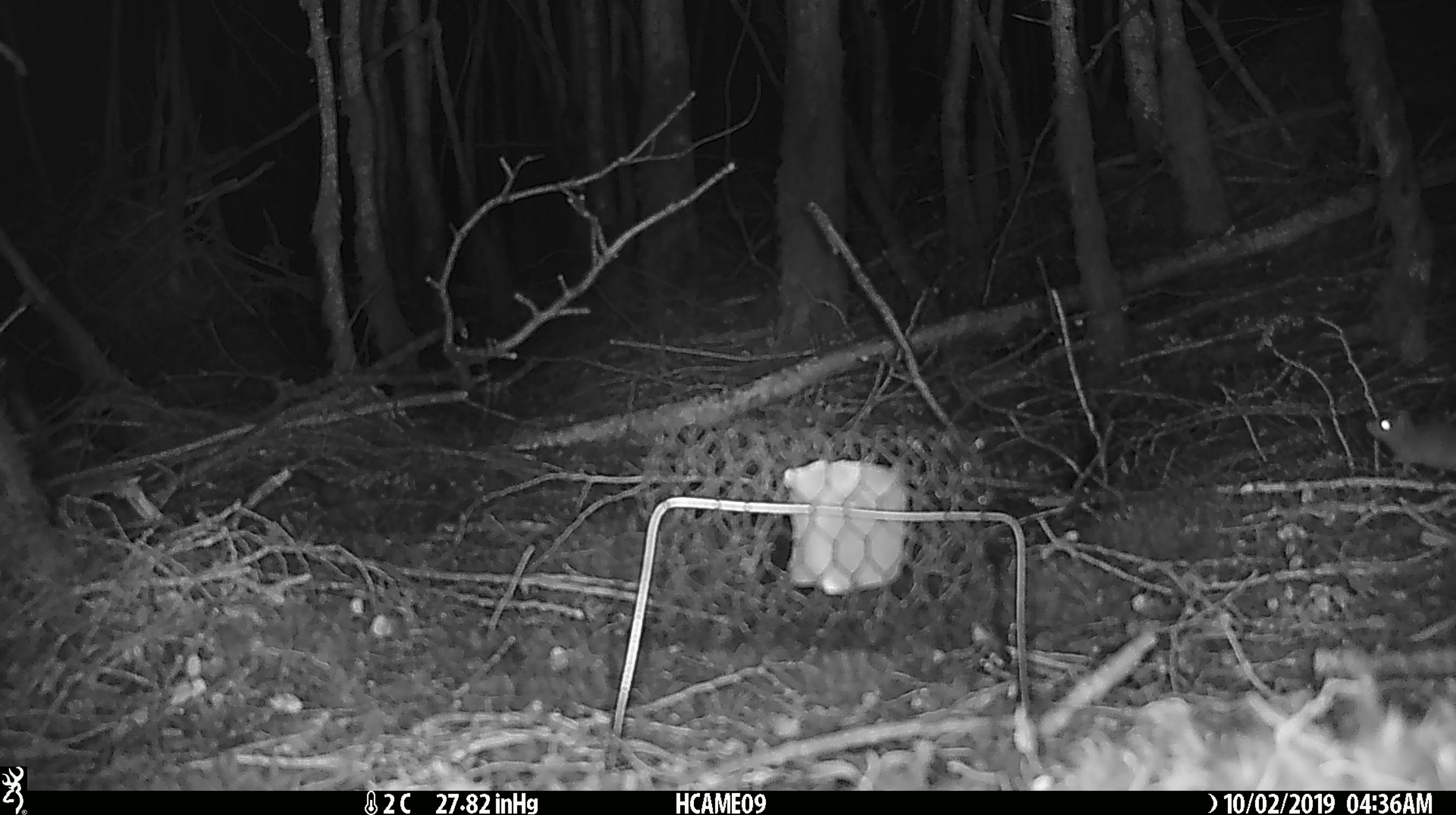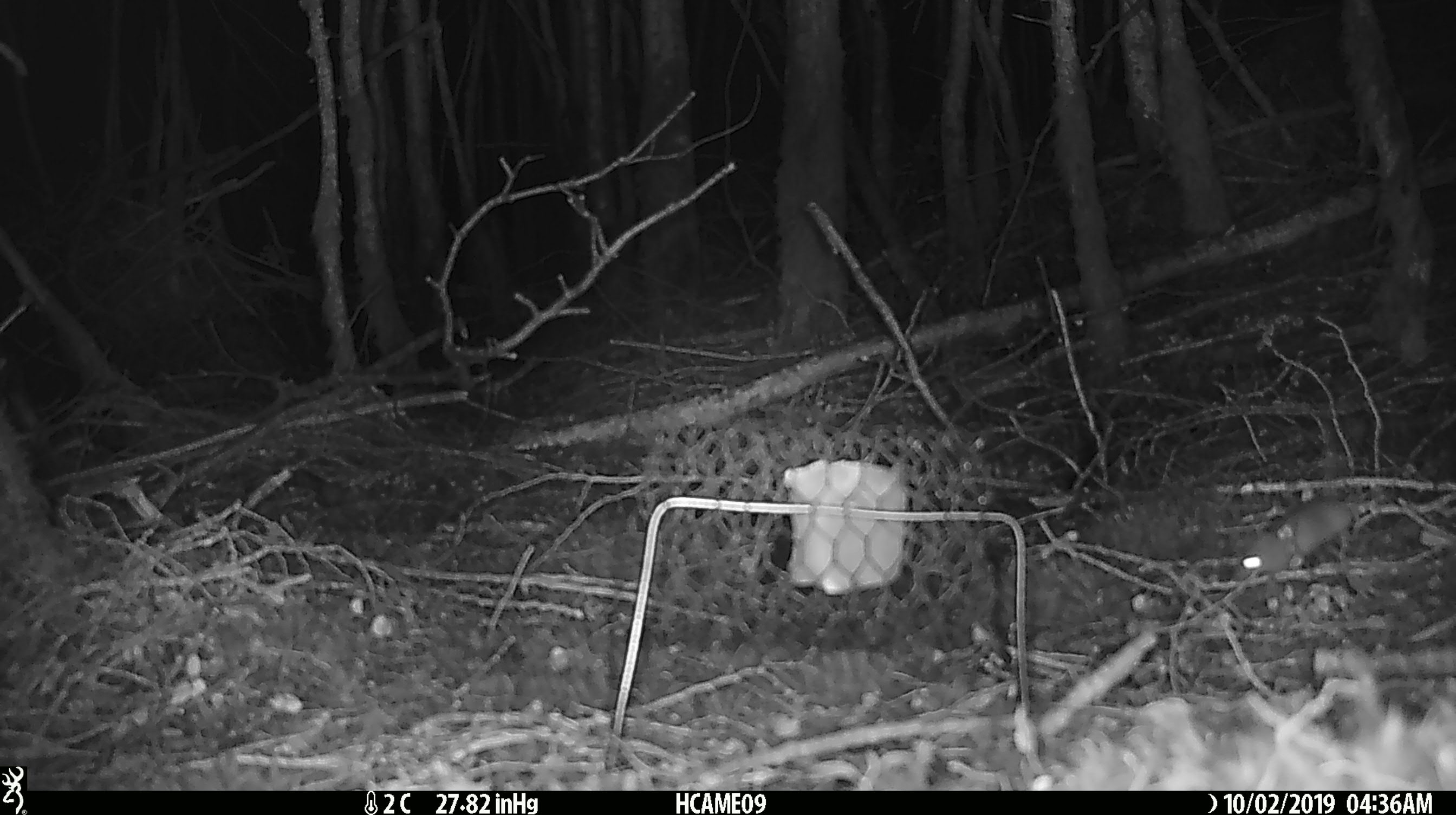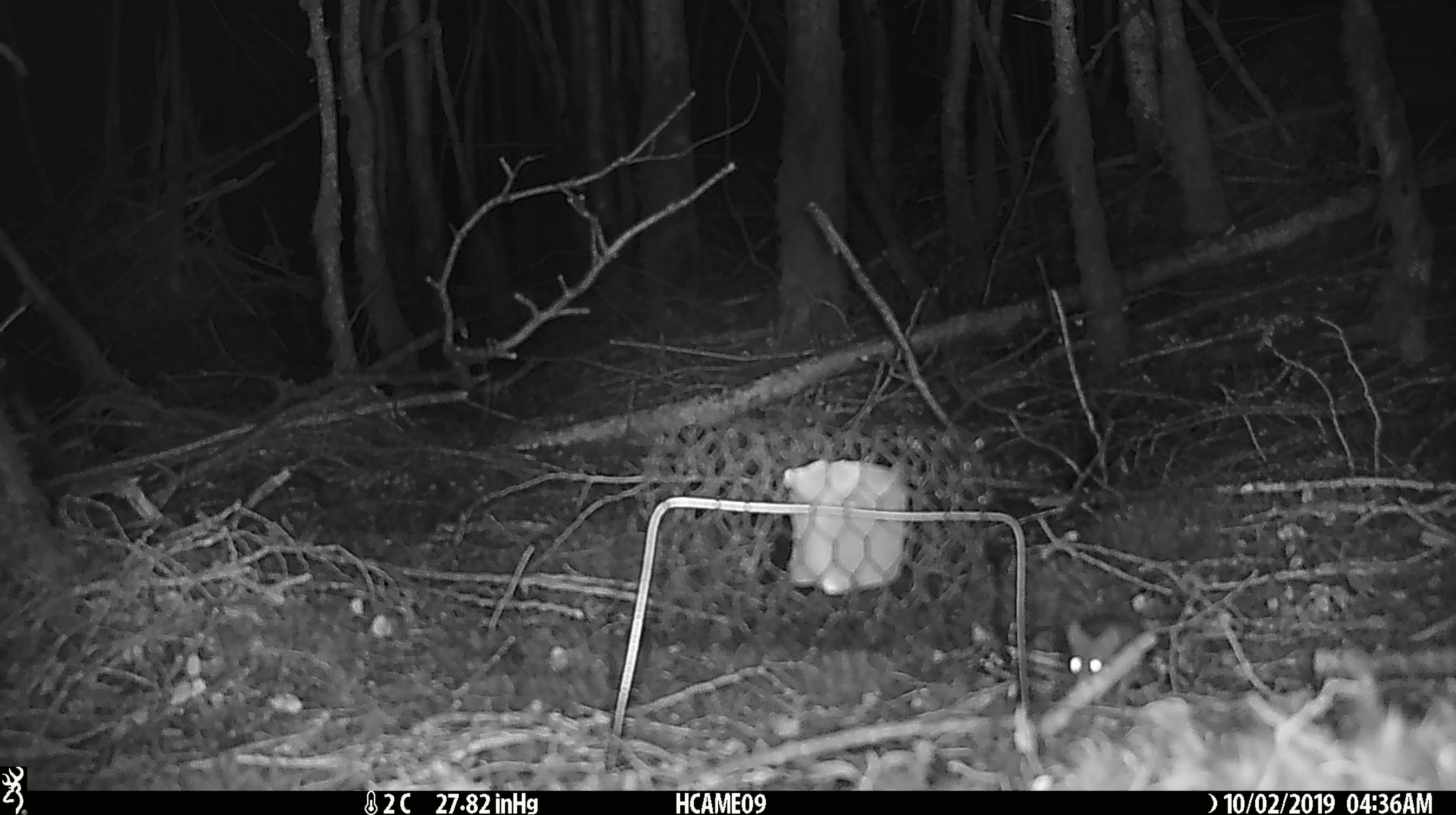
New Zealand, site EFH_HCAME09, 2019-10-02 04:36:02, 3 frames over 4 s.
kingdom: Animalia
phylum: Chordata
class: Mammalia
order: Rodentia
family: Muridae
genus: Mus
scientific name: Mus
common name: mouse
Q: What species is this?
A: Mouse (Mus).